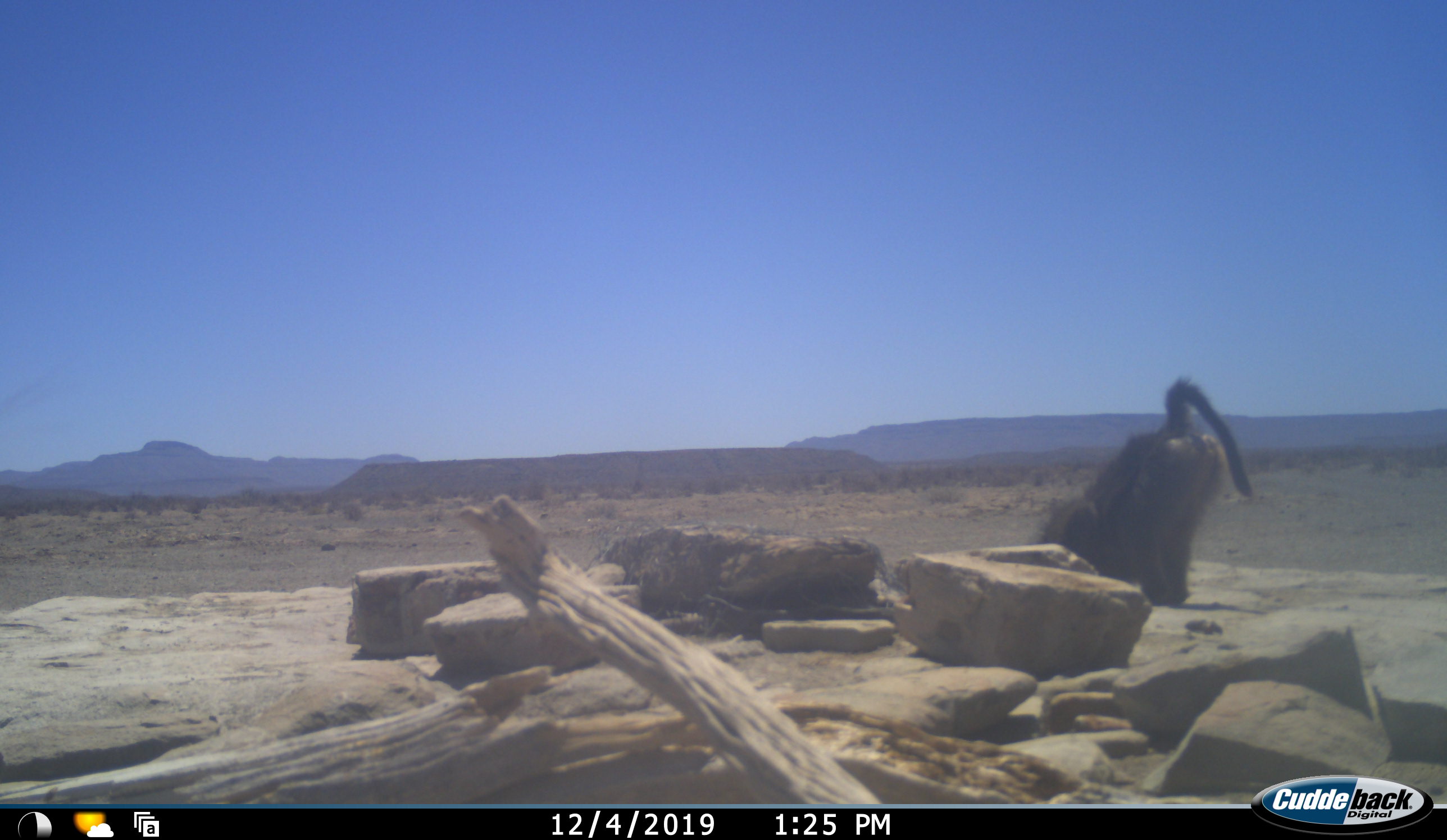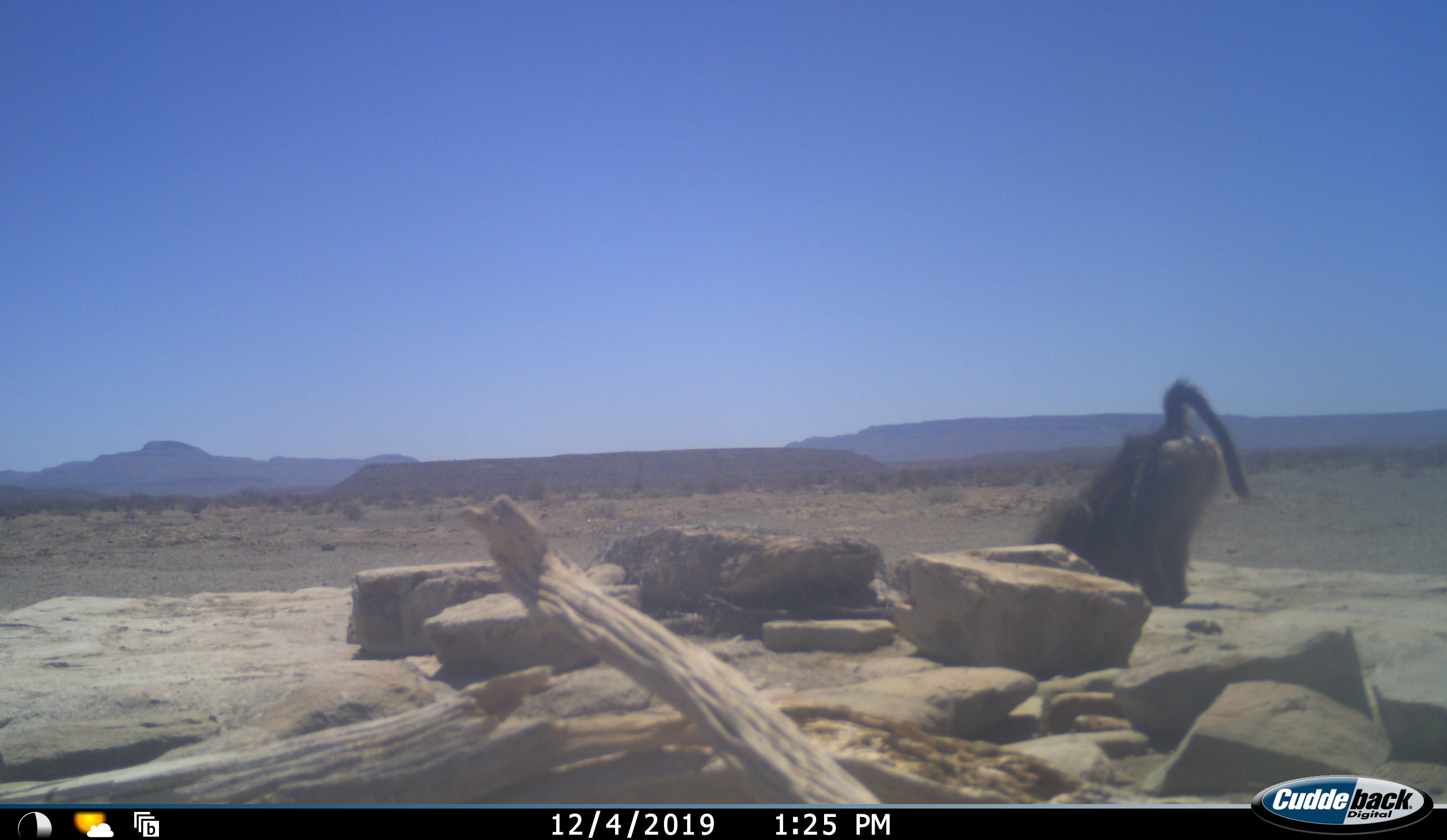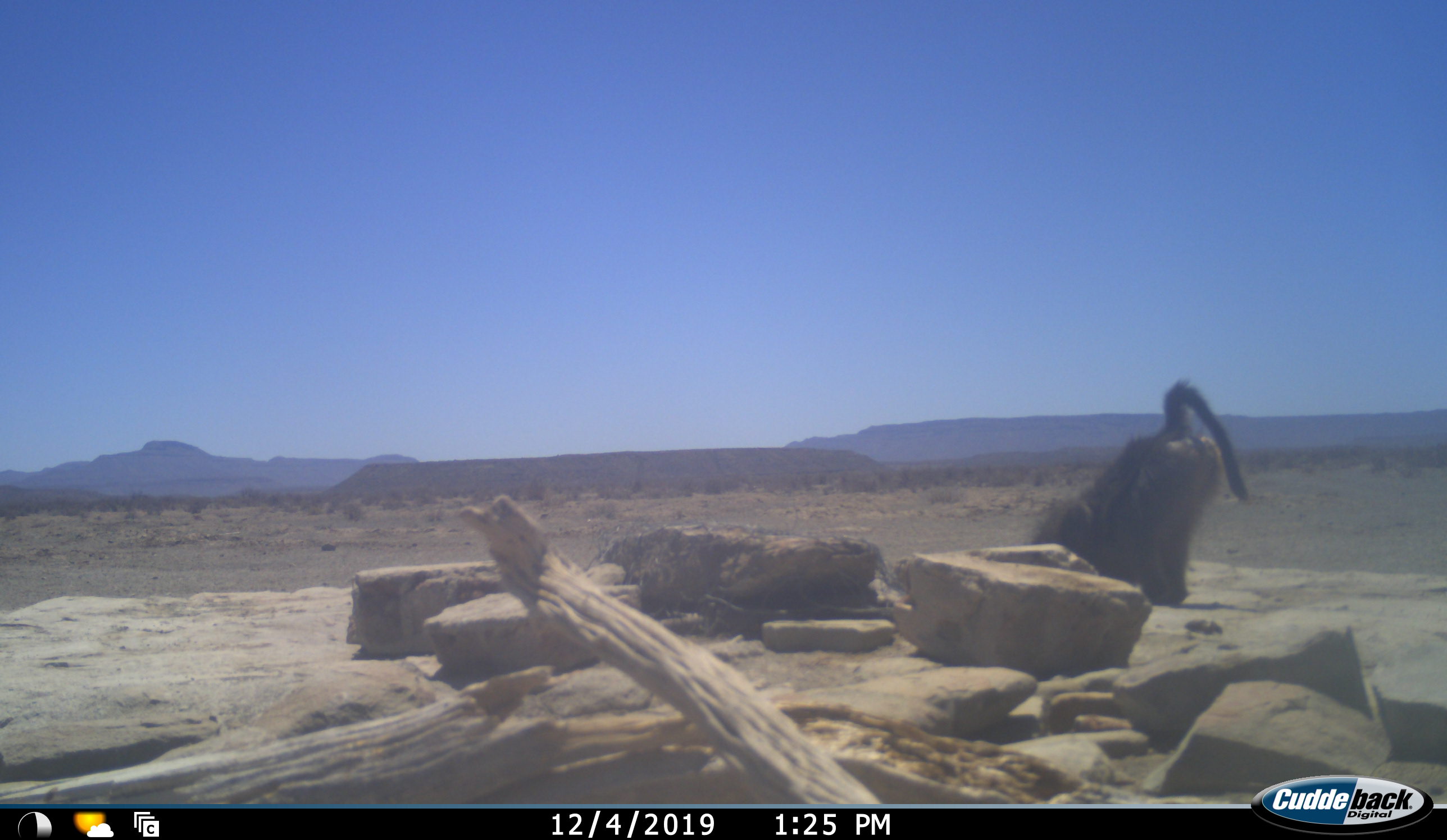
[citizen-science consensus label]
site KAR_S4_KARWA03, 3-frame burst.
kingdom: Animalia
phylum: Chordata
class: Mammalia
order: Primates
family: Cercopithecidae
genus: Papio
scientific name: Papio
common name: baboon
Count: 1.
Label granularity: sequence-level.